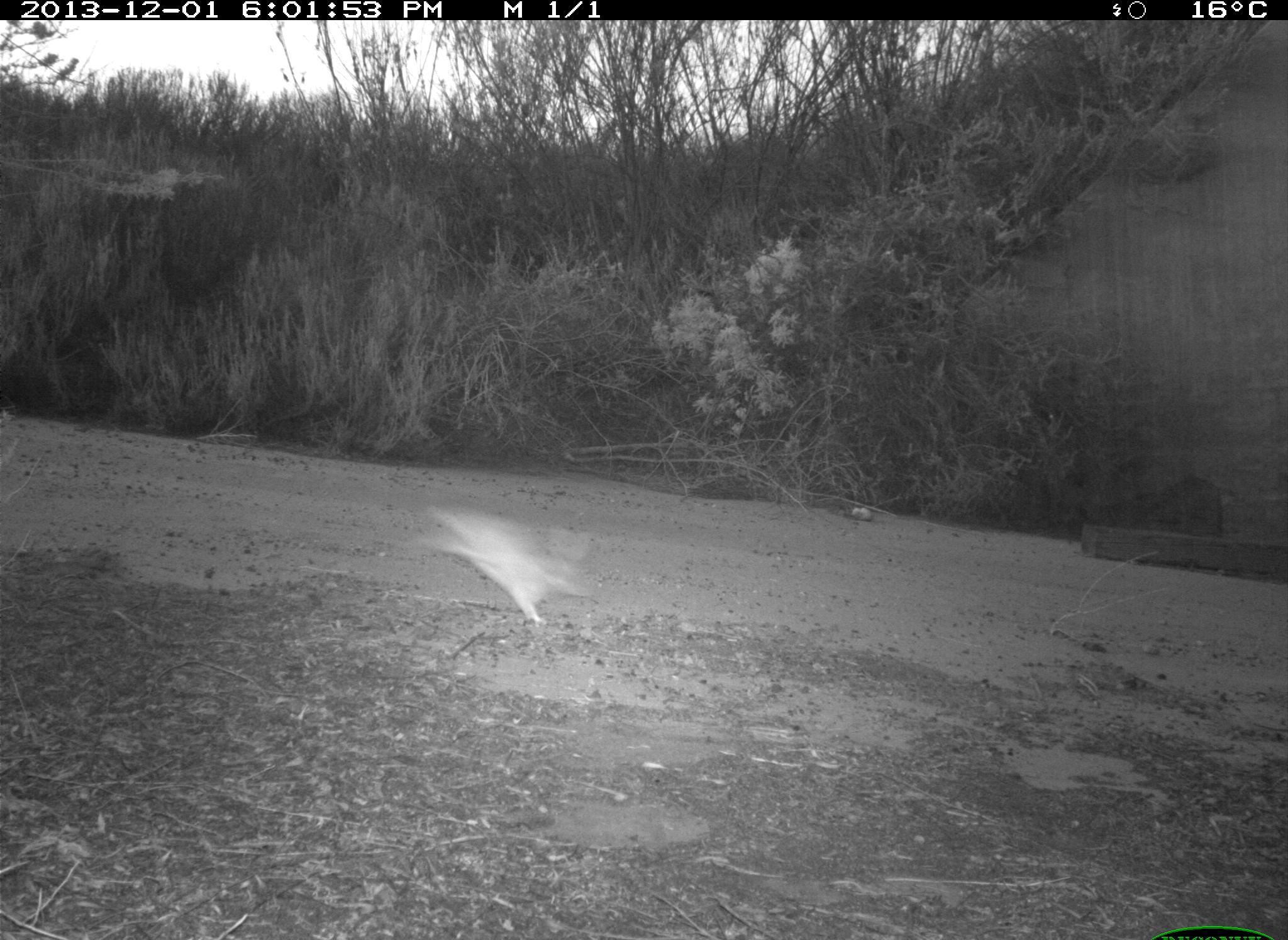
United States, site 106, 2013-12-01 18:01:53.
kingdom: Animalia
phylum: Chordata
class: Mammalia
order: Lagomorpha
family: Leporidae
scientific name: Leporidae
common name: rabbits and hares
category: rabbit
Rabbit (rabbits and hares) (Leporidae).